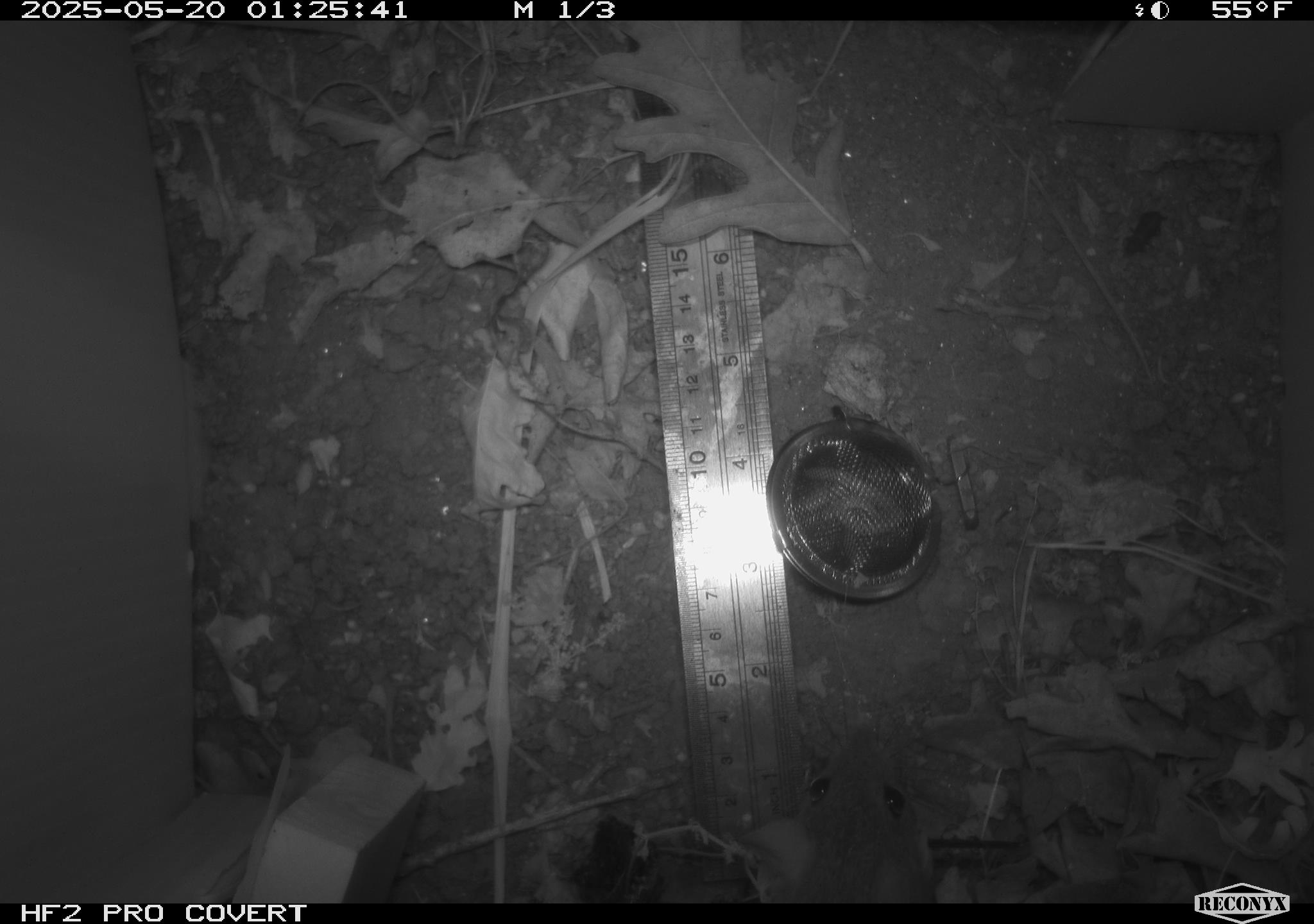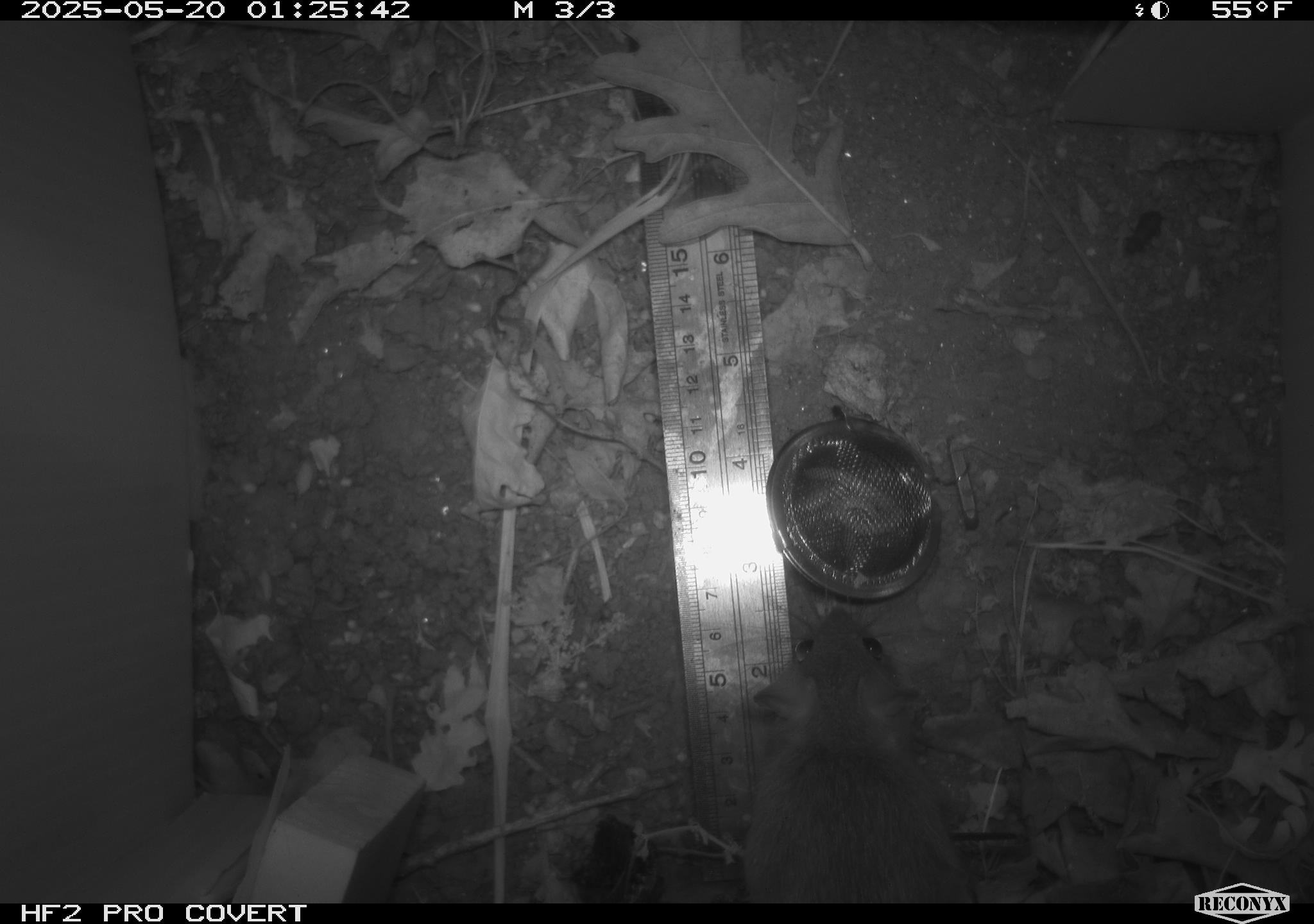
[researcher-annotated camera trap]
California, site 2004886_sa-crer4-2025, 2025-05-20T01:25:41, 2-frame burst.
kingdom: Animalia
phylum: Chordata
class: Mammalia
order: Rodentia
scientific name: Rodentia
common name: rodent